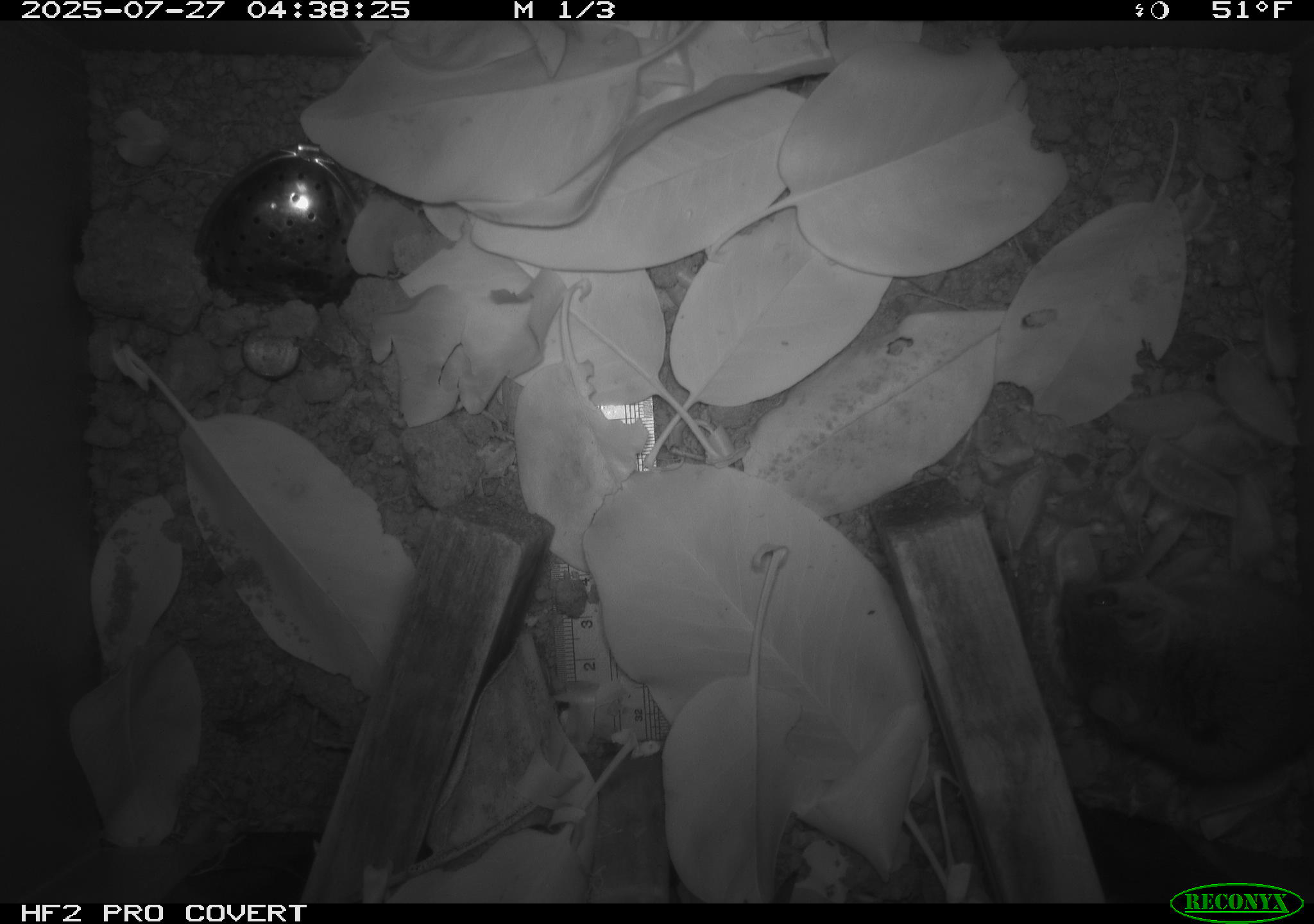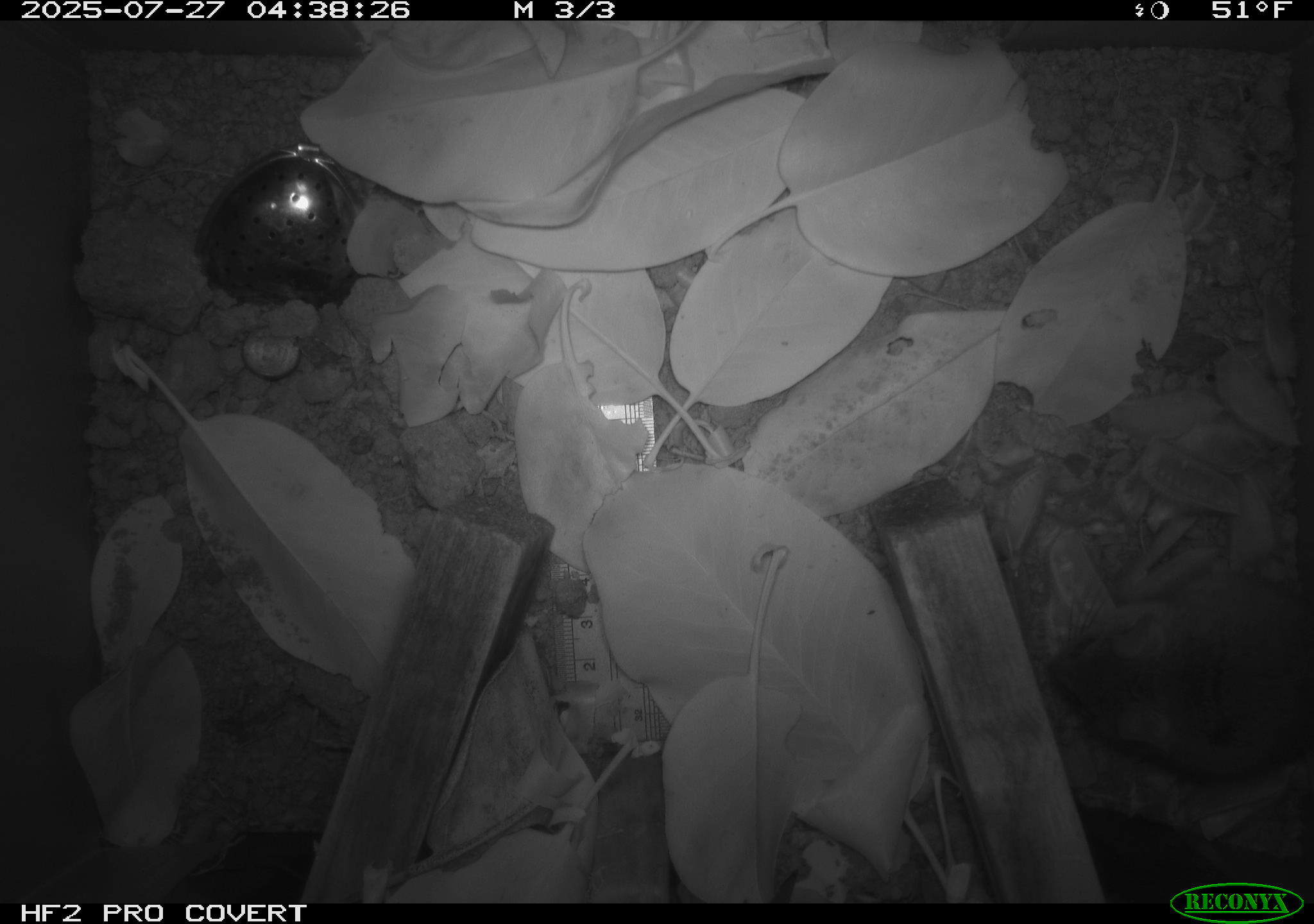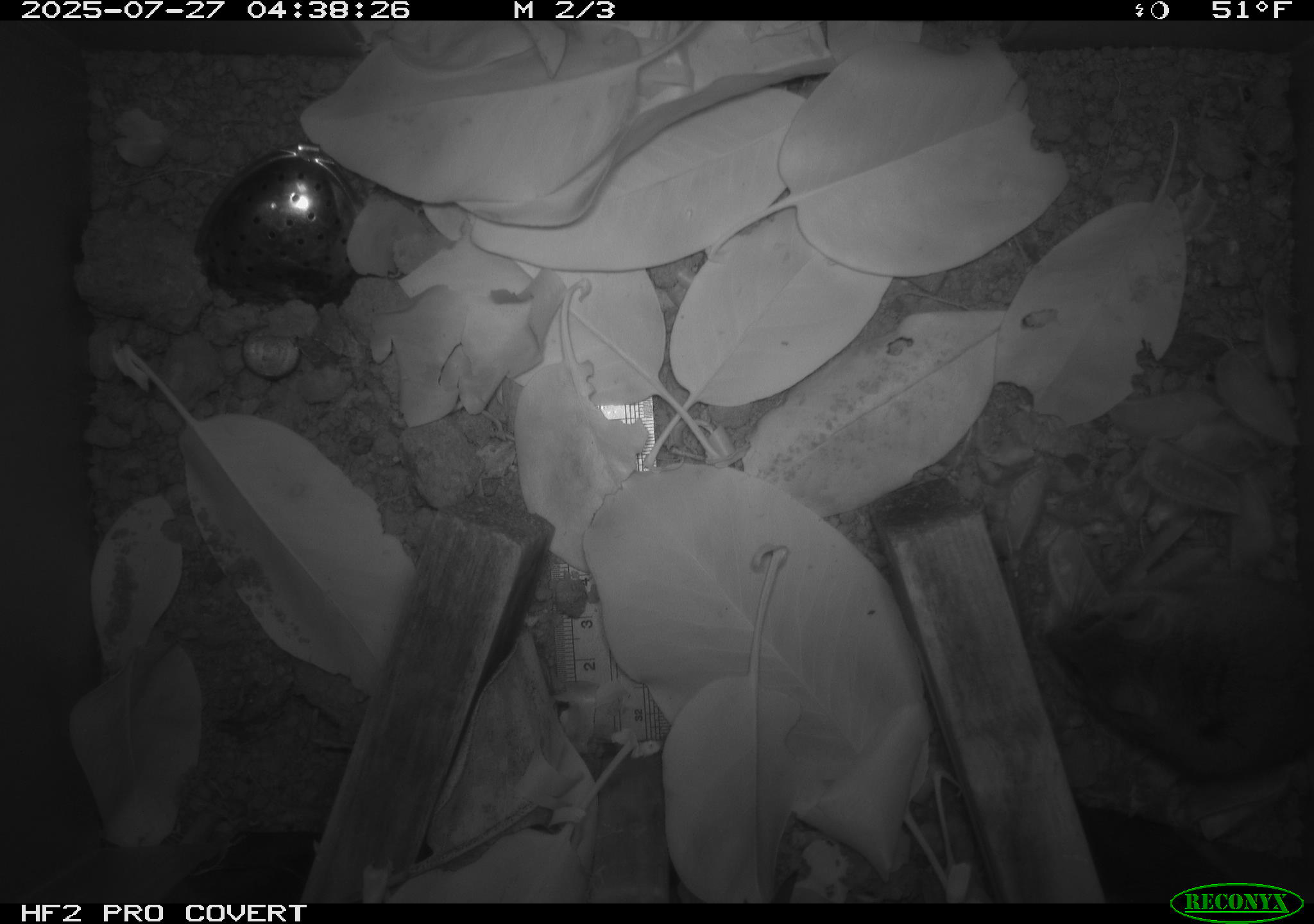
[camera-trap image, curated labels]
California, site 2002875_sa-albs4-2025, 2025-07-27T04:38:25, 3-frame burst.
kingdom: Animalia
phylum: Chordata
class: Mammalia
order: Rodentia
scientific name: Rodentia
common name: mouse species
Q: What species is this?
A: Mouse species (Rodentia).